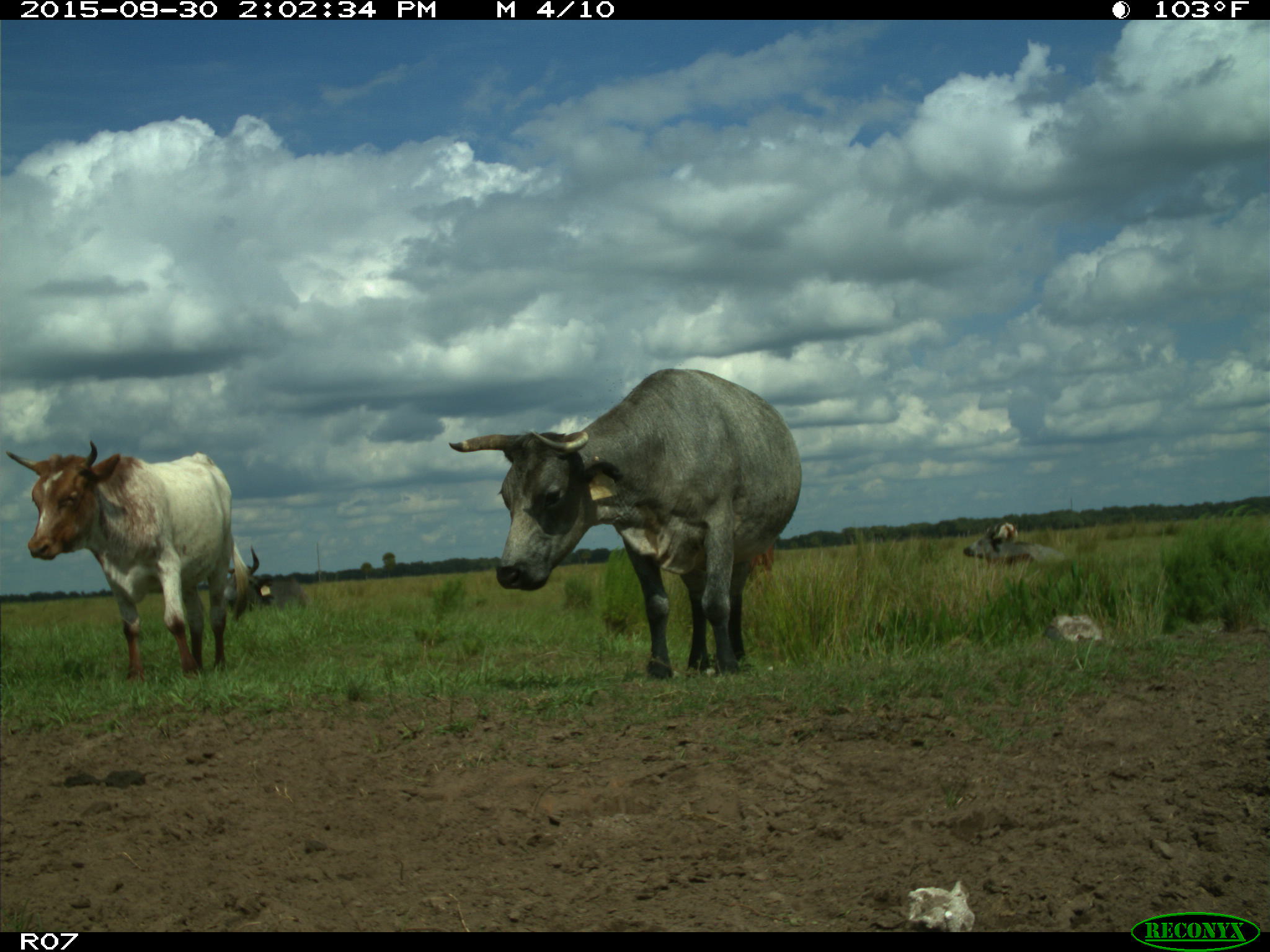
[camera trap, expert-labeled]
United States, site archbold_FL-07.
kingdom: Animalia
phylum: Chordata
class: Mammalia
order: Artiodactyla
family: Bovidae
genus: Bos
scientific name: Bos taurus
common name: domestic cow